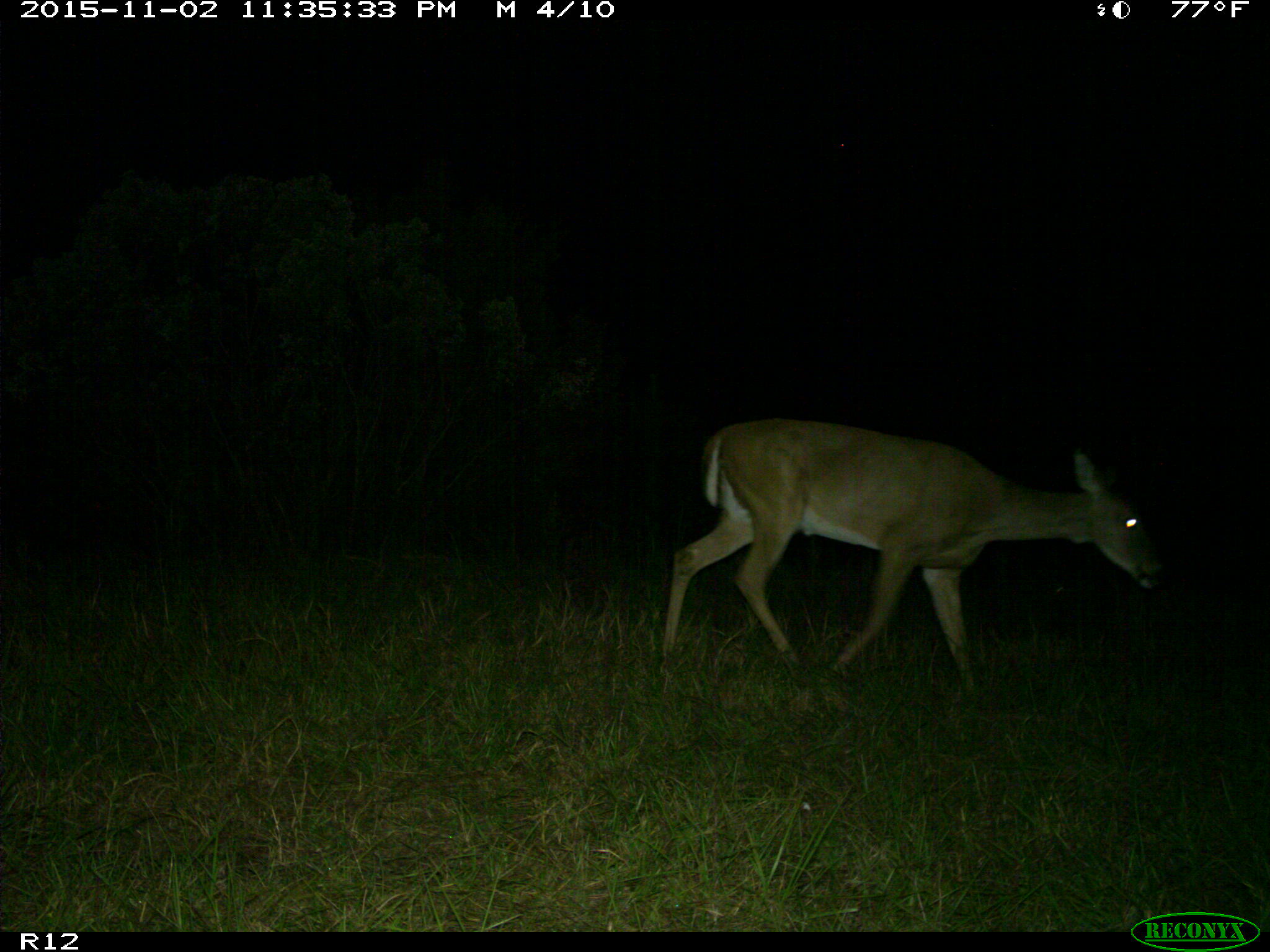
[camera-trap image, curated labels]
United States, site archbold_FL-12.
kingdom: Animalia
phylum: Chordata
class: Mammalia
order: Artiodactyla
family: Cervidae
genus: Odocoileus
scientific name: Odocoileus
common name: deer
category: unidentified deer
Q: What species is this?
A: Unidentified deer (deer) (Odocoileus).